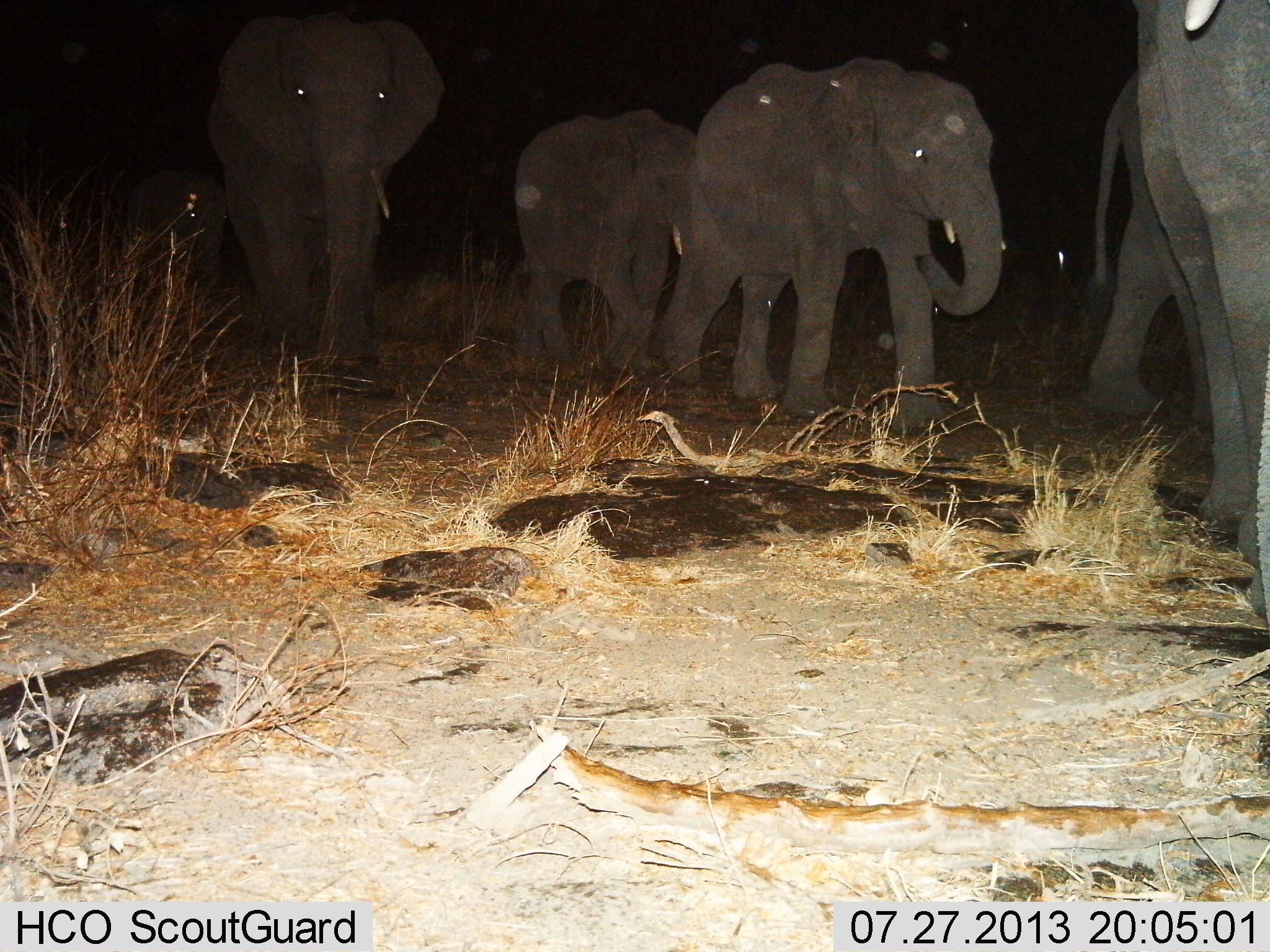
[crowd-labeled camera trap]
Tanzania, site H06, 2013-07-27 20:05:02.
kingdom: Animalia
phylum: Chordata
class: Mammalia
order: Proboscidea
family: Elephantidae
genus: Loxodonta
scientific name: Loxodonta africana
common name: african bush elephant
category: elephant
Elephant (african bush elephant) (Loxodonta africana), count 6. Behavior (volunteer vote fractions): standing 40%, resting 0%, moving 80%, interacting 0%. Young present (vote fraction): 10%. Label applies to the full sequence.